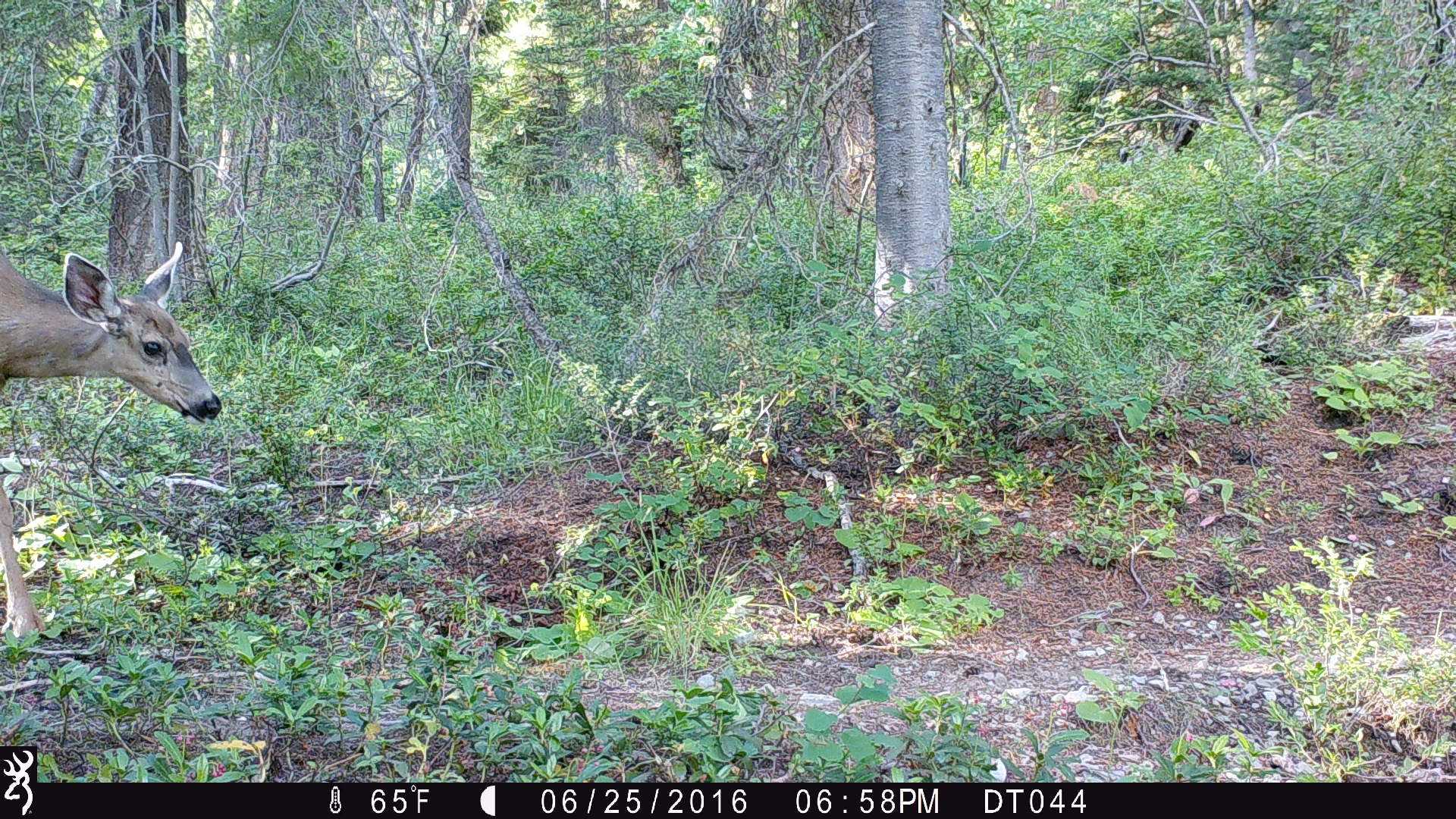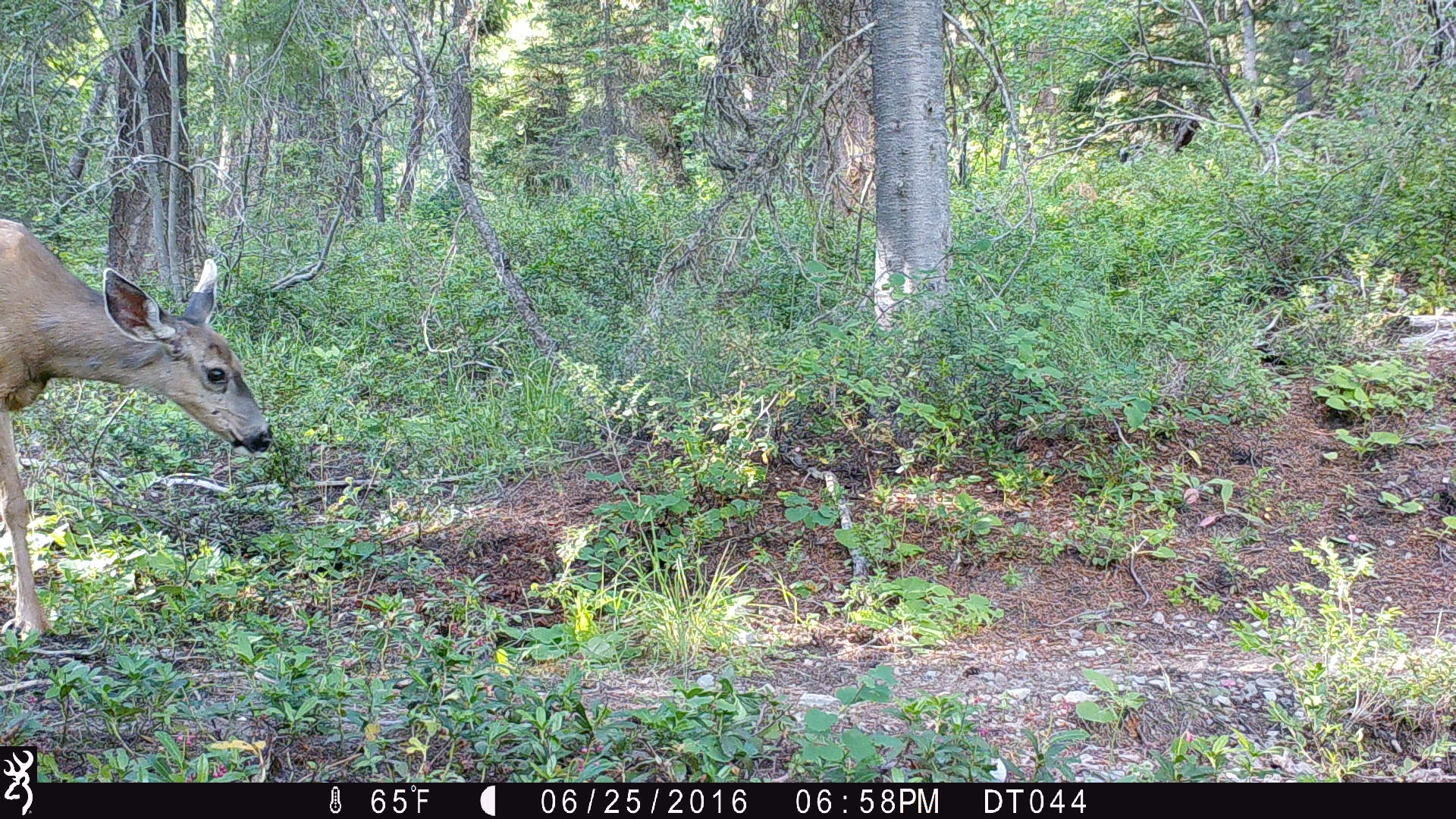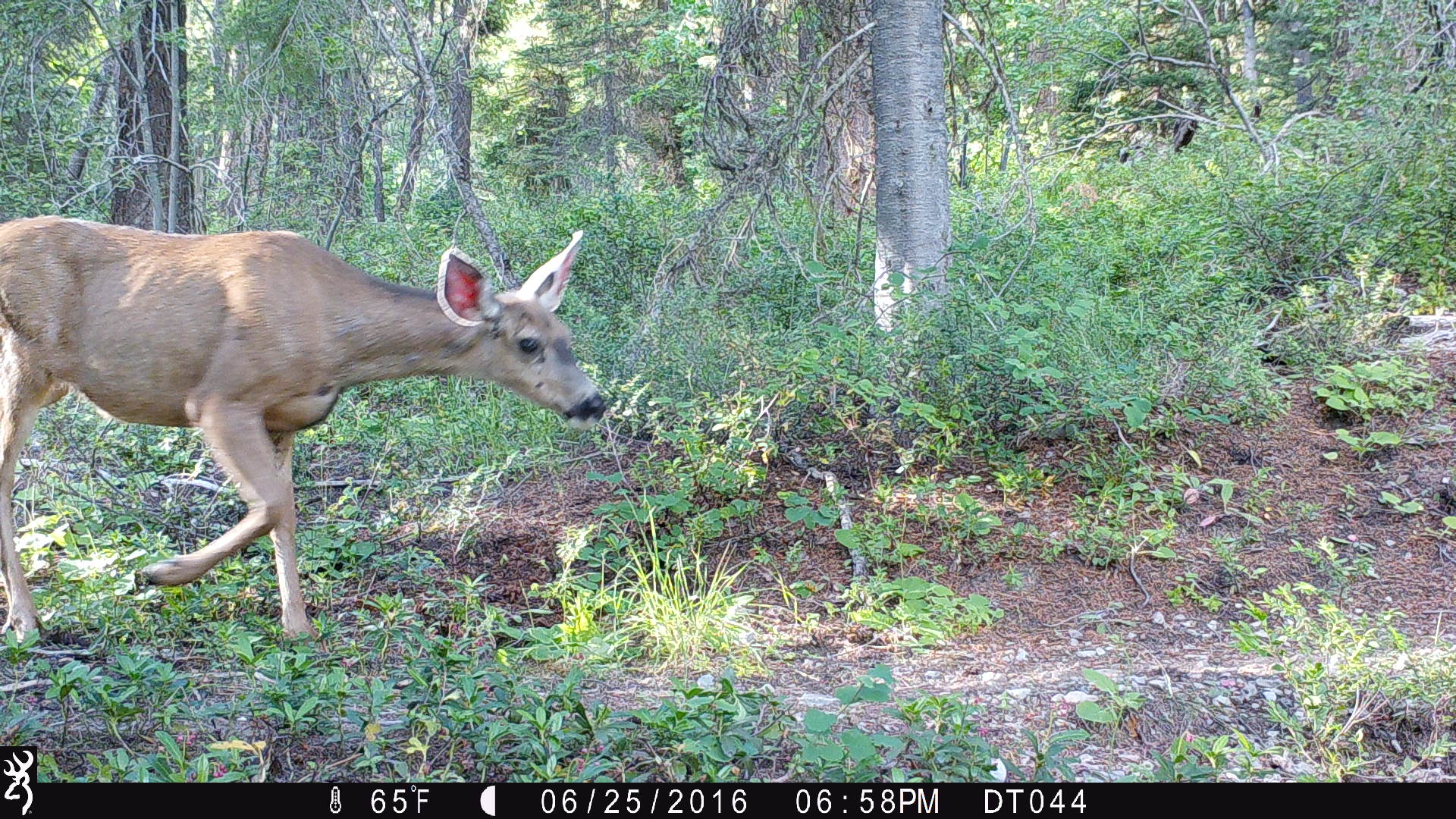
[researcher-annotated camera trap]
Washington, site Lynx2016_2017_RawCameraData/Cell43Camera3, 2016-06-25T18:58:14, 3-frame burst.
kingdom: Animalia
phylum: Chordata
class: Mammalia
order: Artiodactyla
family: Cervidae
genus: Odocoileus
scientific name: Odocoileus hemionus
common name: mule deer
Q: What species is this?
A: Odocoileus hemionus (mule deer).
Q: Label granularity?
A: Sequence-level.